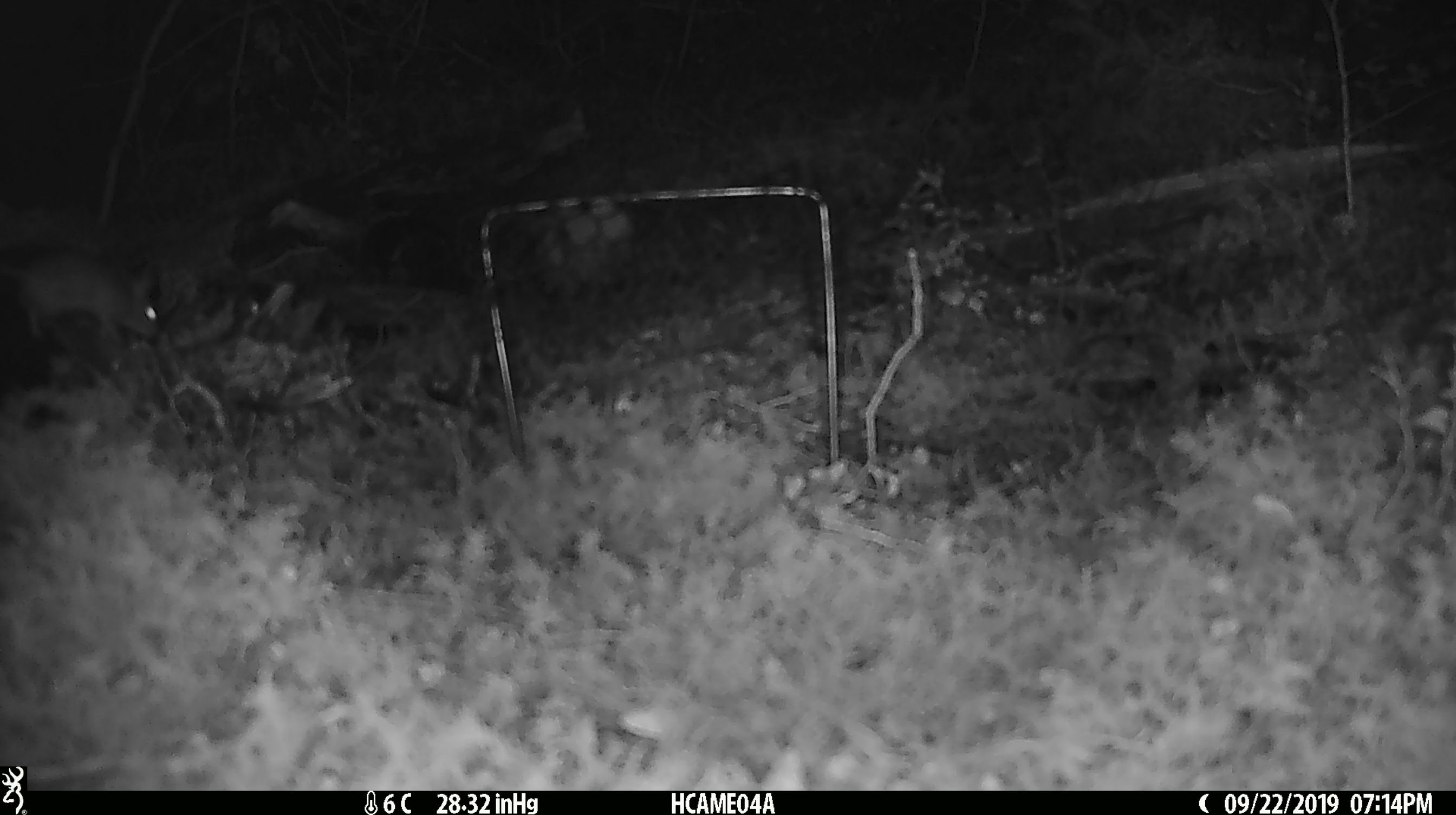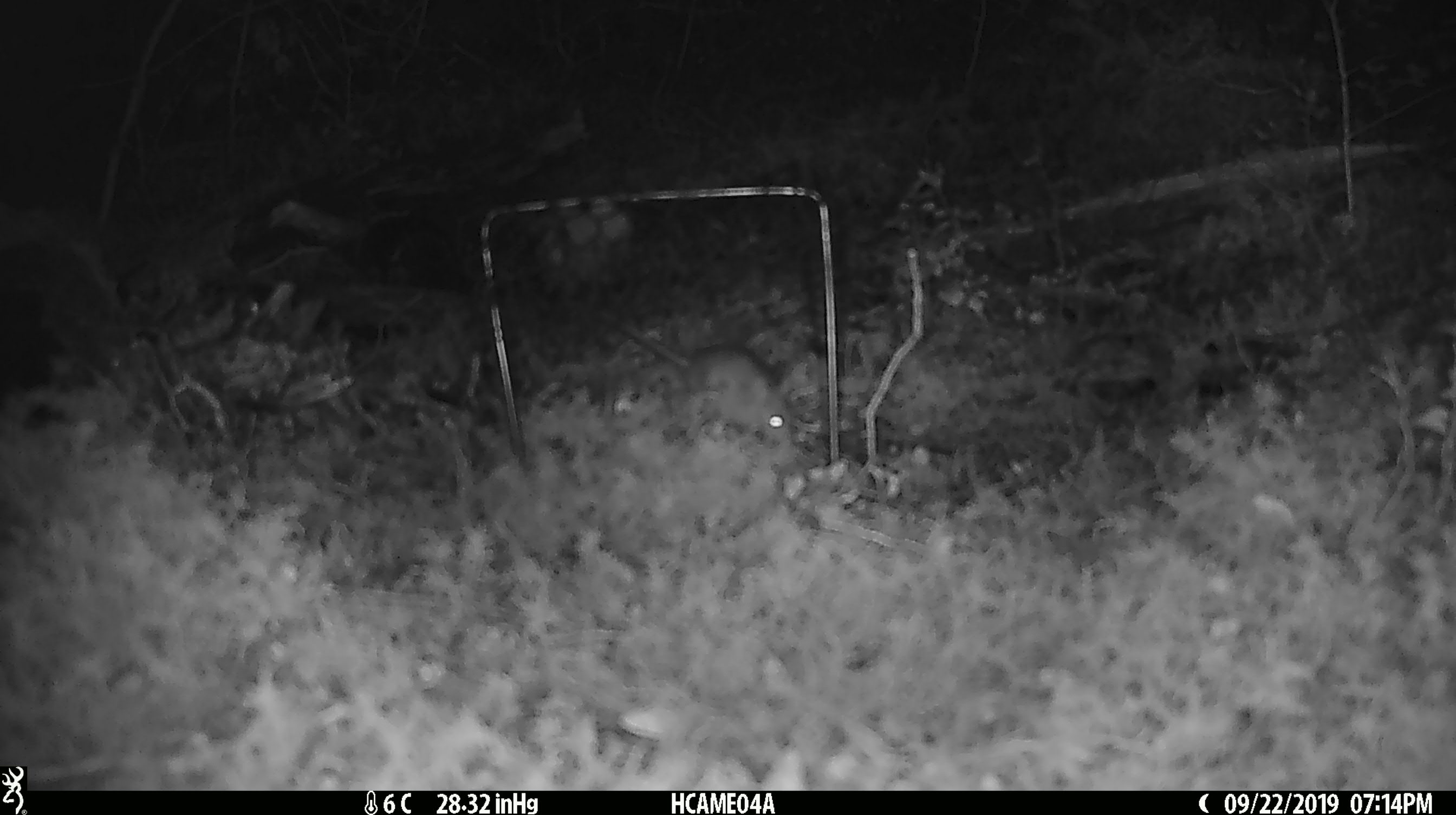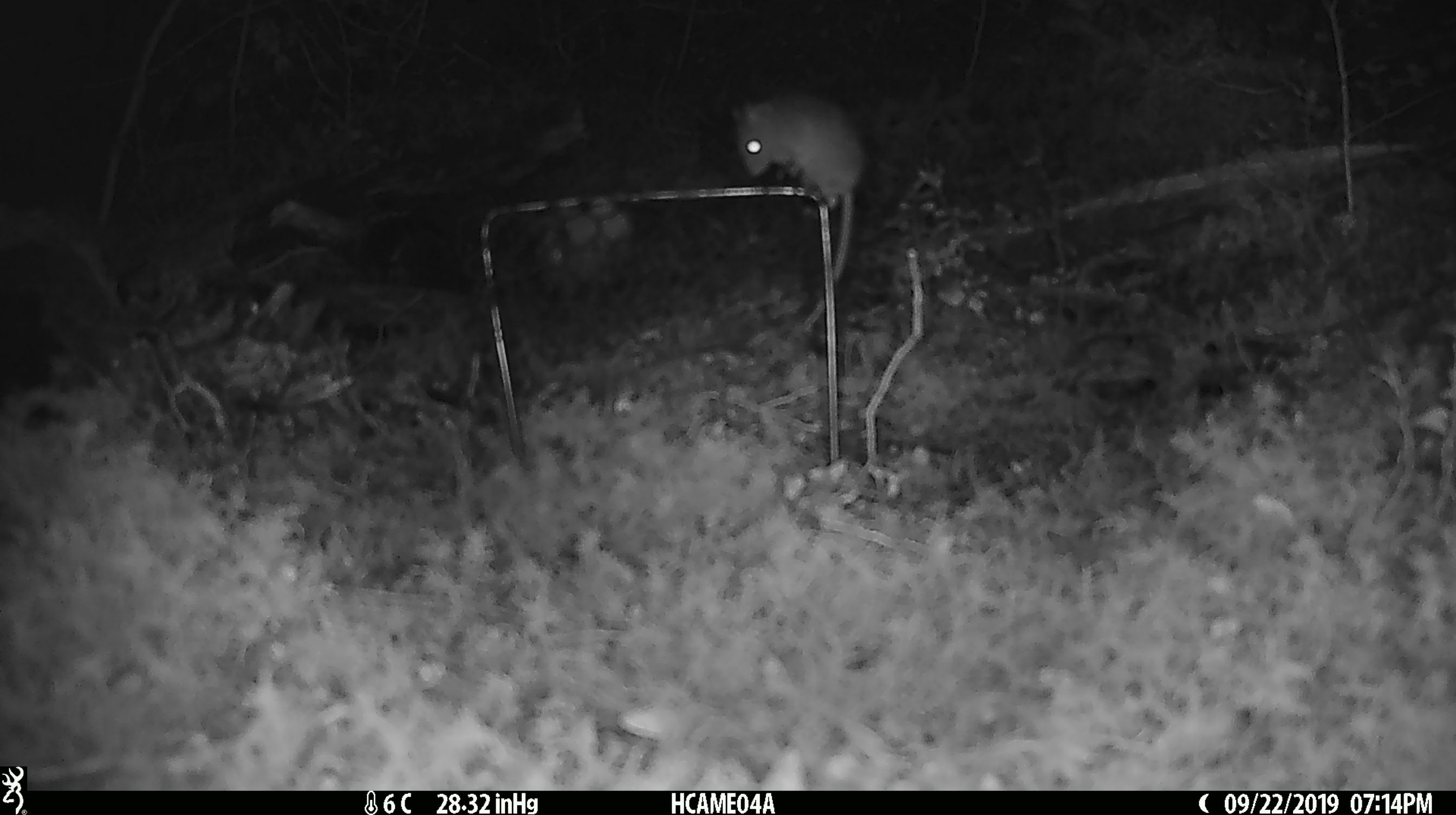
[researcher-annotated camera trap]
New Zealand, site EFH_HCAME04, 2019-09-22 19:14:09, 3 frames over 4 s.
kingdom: Animalia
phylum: Chordata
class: Mammalia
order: Rodentia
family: Muridae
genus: Mus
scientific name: Mus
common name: mouse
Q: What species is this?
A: Mouse (Mus).